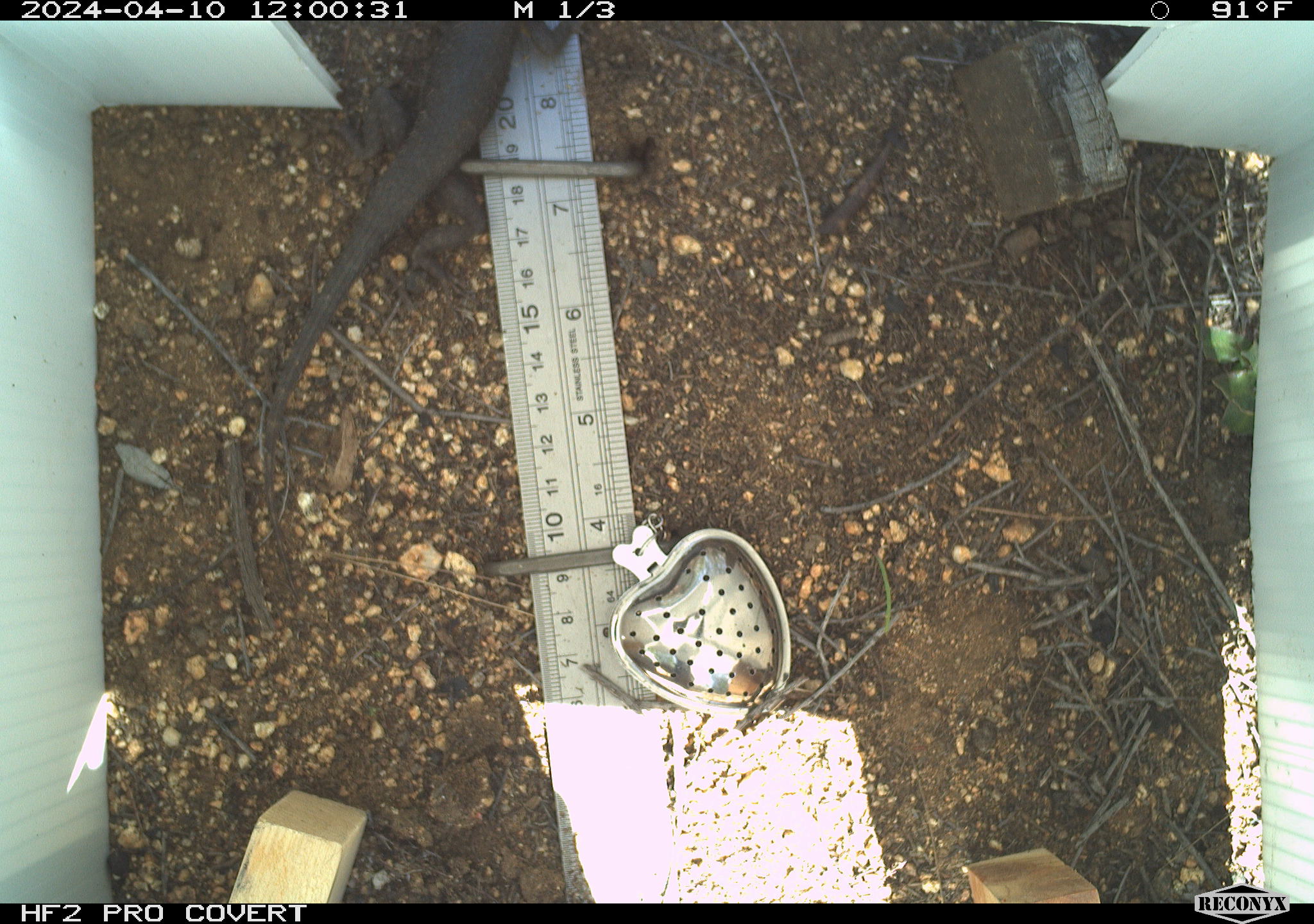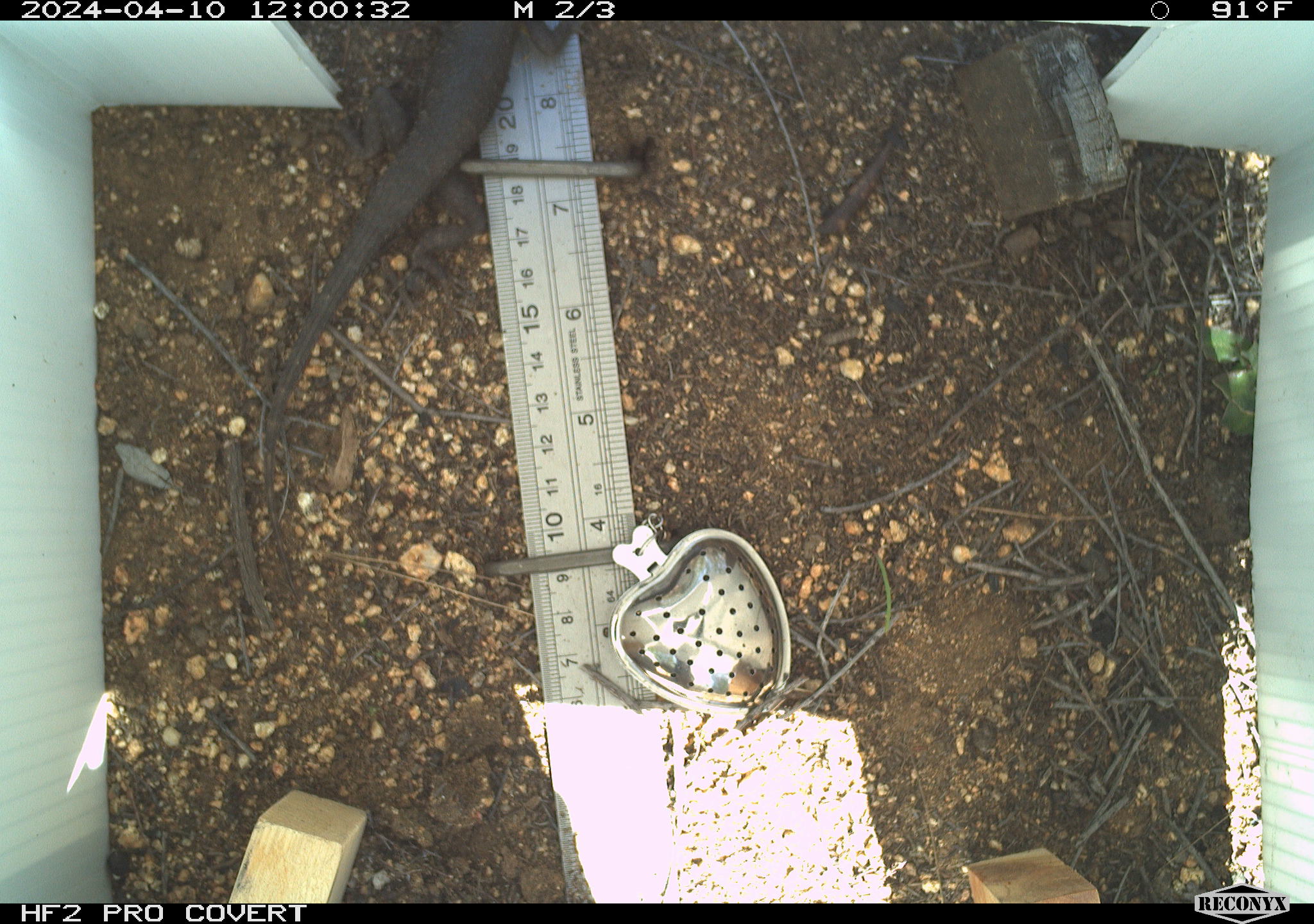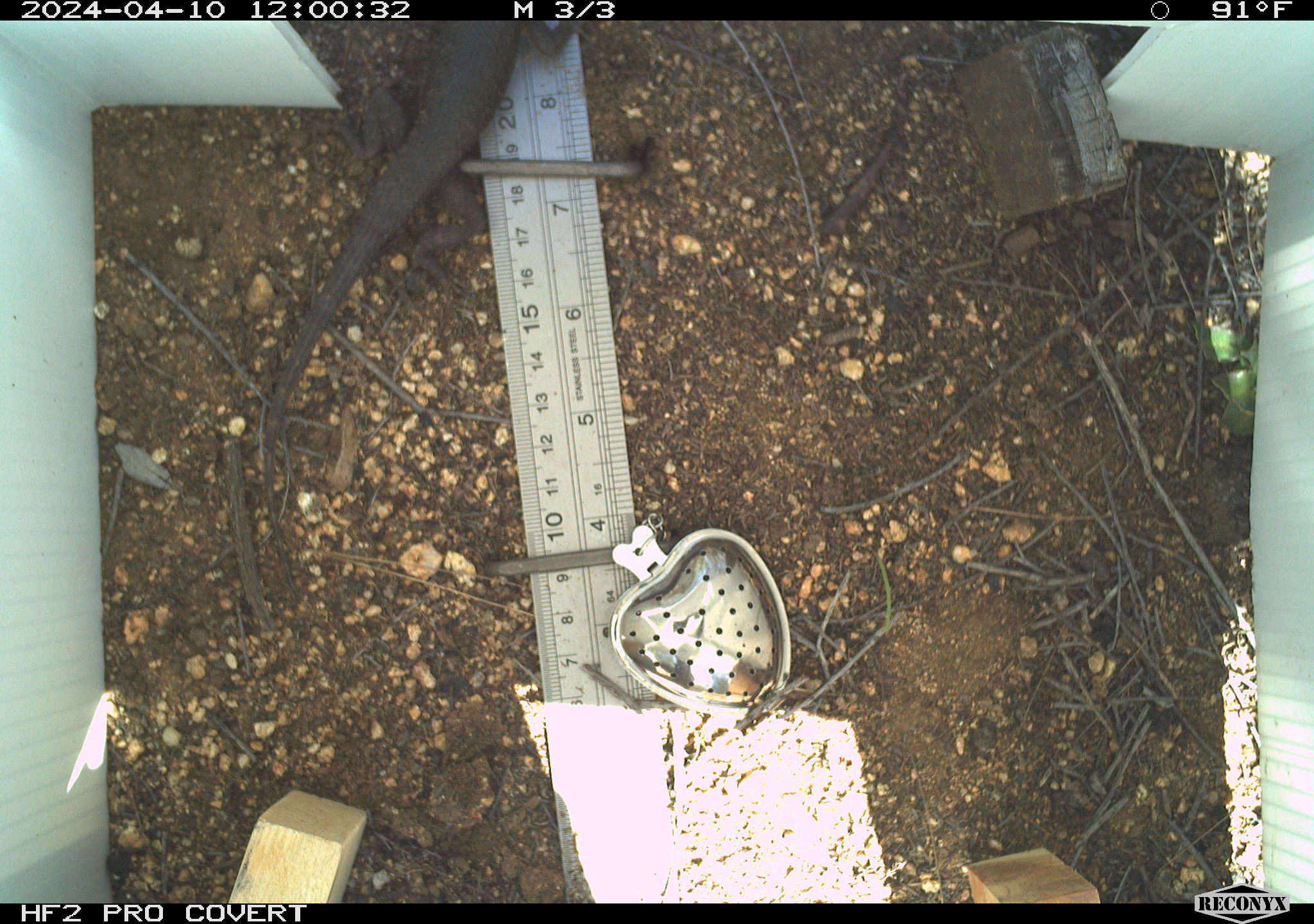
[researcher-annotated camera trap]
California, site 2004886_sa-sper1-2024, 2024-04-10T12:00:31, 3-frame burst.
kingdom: Animalia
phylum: Chordata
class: Reptilia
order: Squamata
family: Phrynosomatidae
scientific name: Phrynosomatidae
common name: phrynosomatid lizards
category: phrynosomatidae family